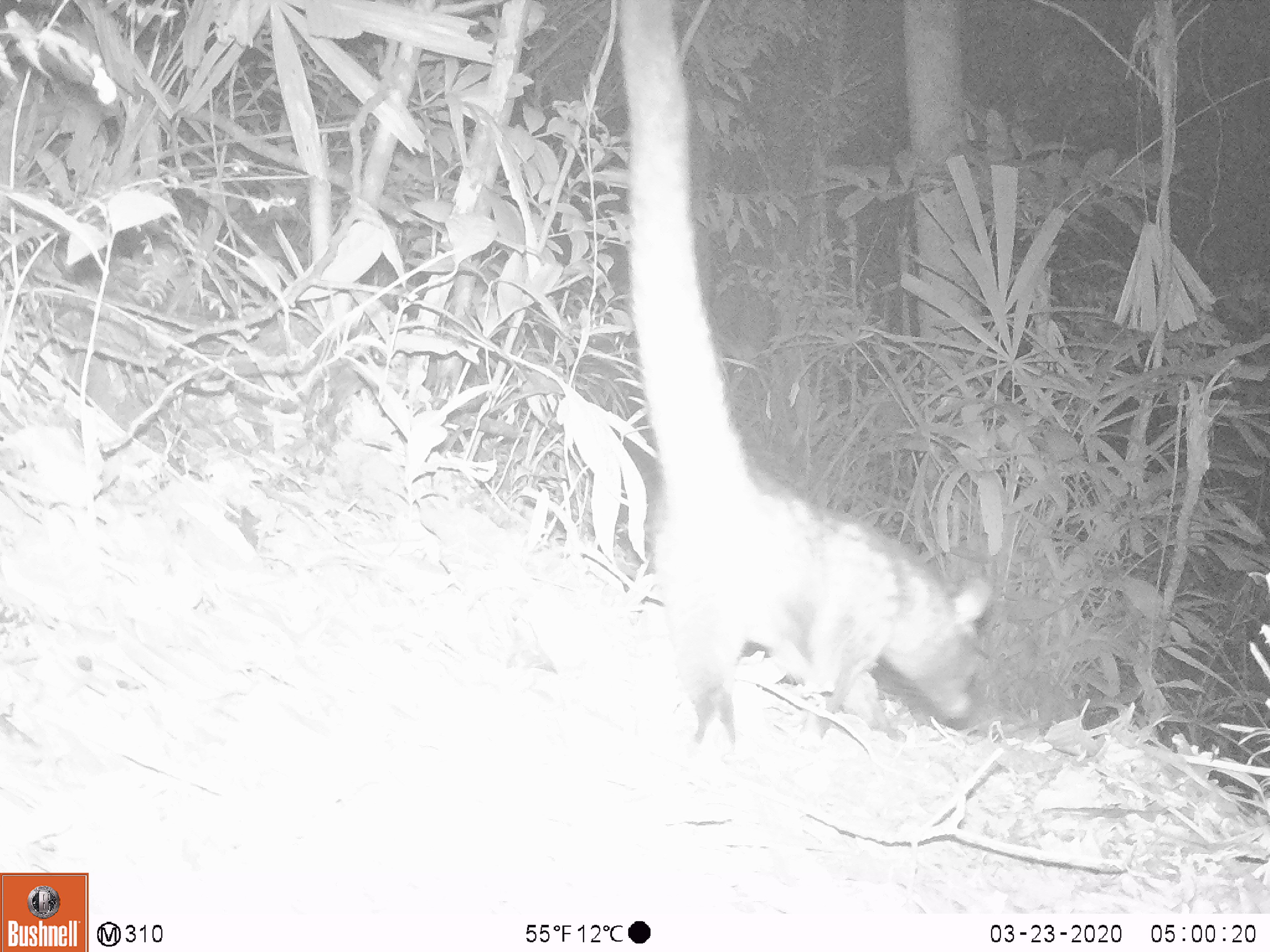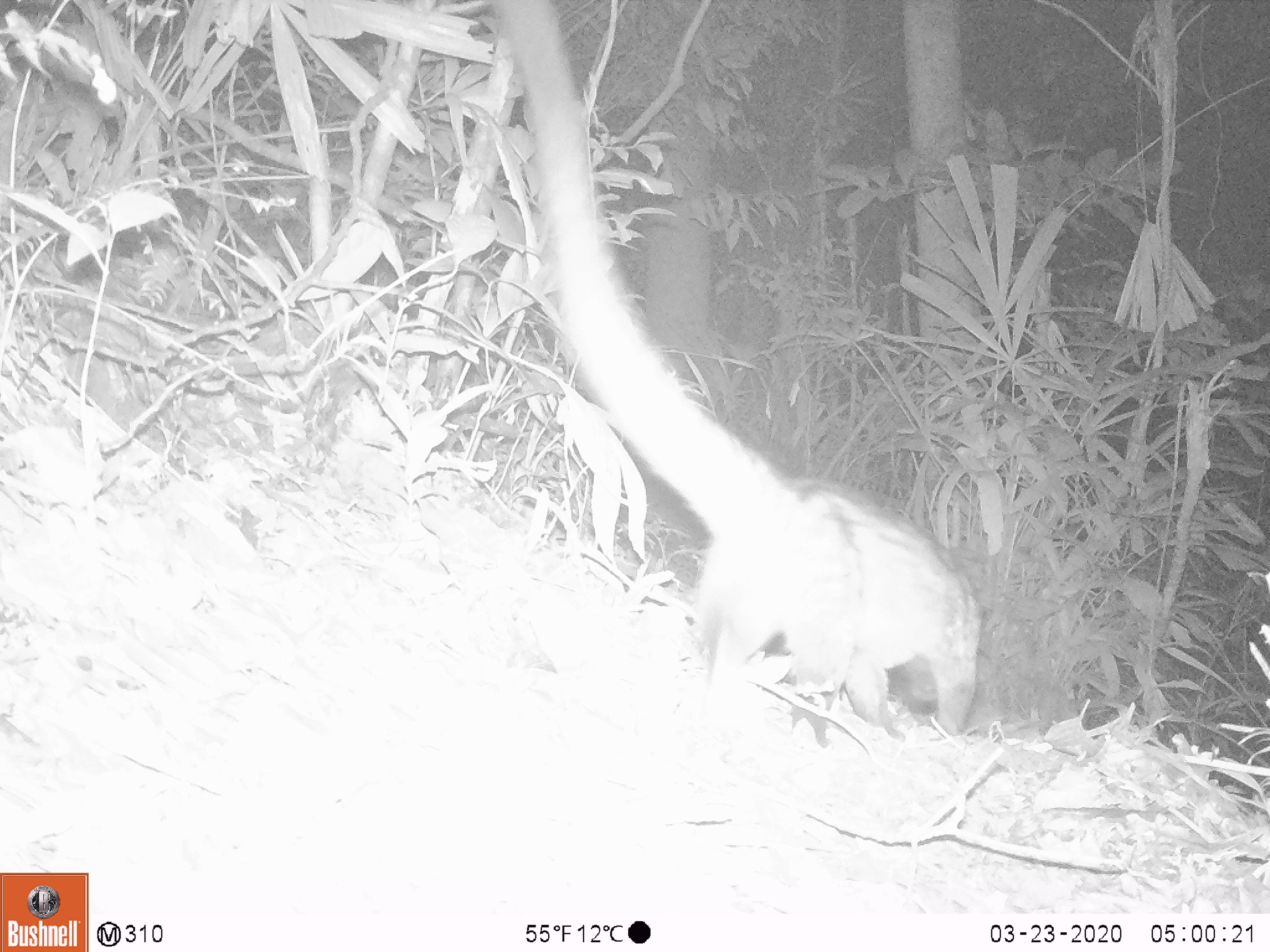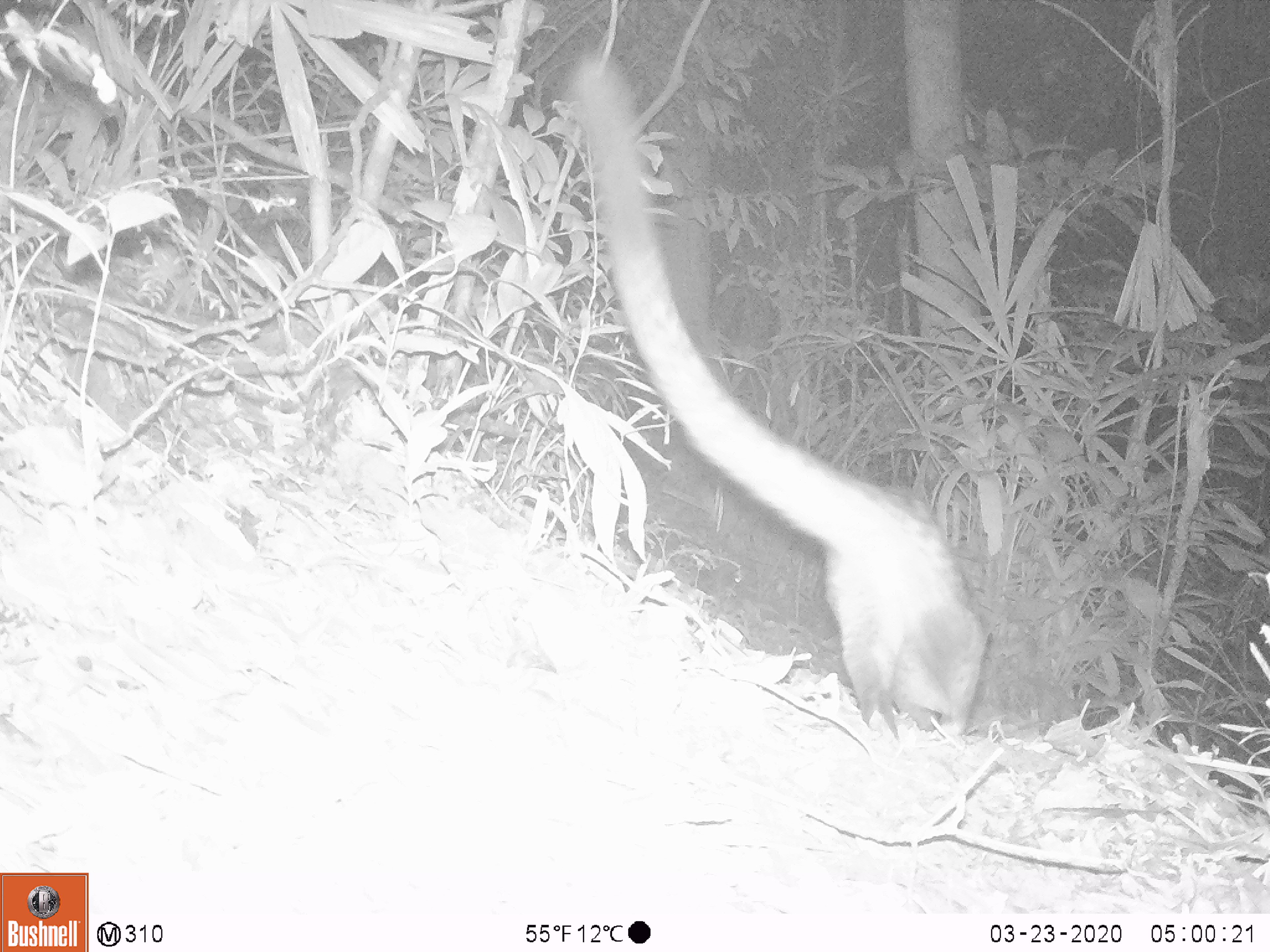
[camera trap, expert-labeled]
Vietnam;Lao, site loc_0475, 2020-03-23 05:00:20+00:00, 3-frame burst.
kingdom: Animalia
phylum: Chordata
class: Mammalia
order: Carnivora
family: Viverridae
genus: Paradoxurus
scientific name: Paradoxurus hermaphroditus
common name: common palm civet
Common palm civet (Paradoxurus hermaphroditus). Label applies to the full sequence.